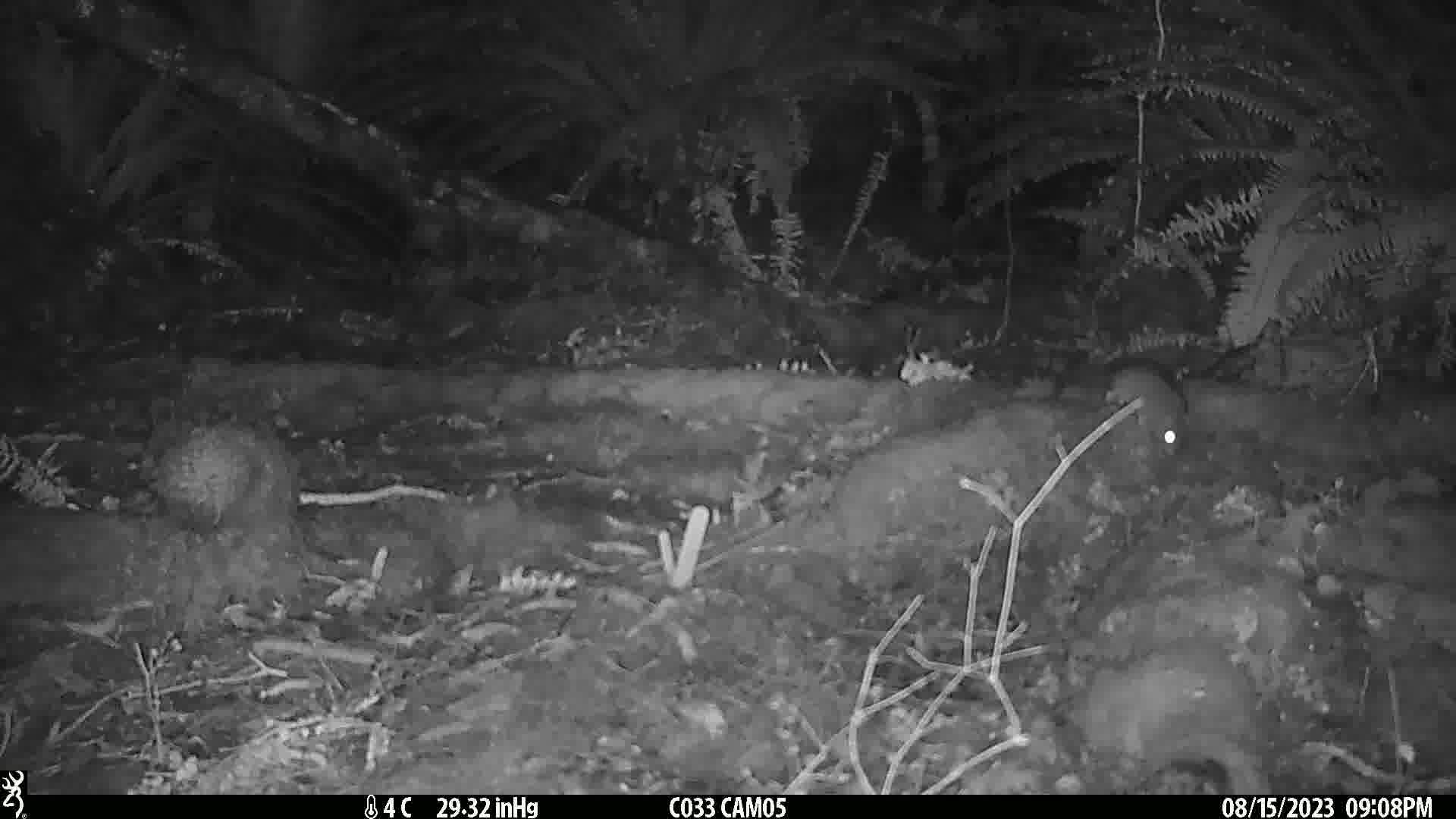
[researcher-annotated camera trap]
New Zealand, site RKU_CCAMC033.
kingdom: Animalia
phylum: Chordata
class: Mammalia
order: Rodentia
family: Muridae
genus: Rattus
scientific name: Rattus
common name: rat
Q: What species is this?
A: Rat (Rattus).